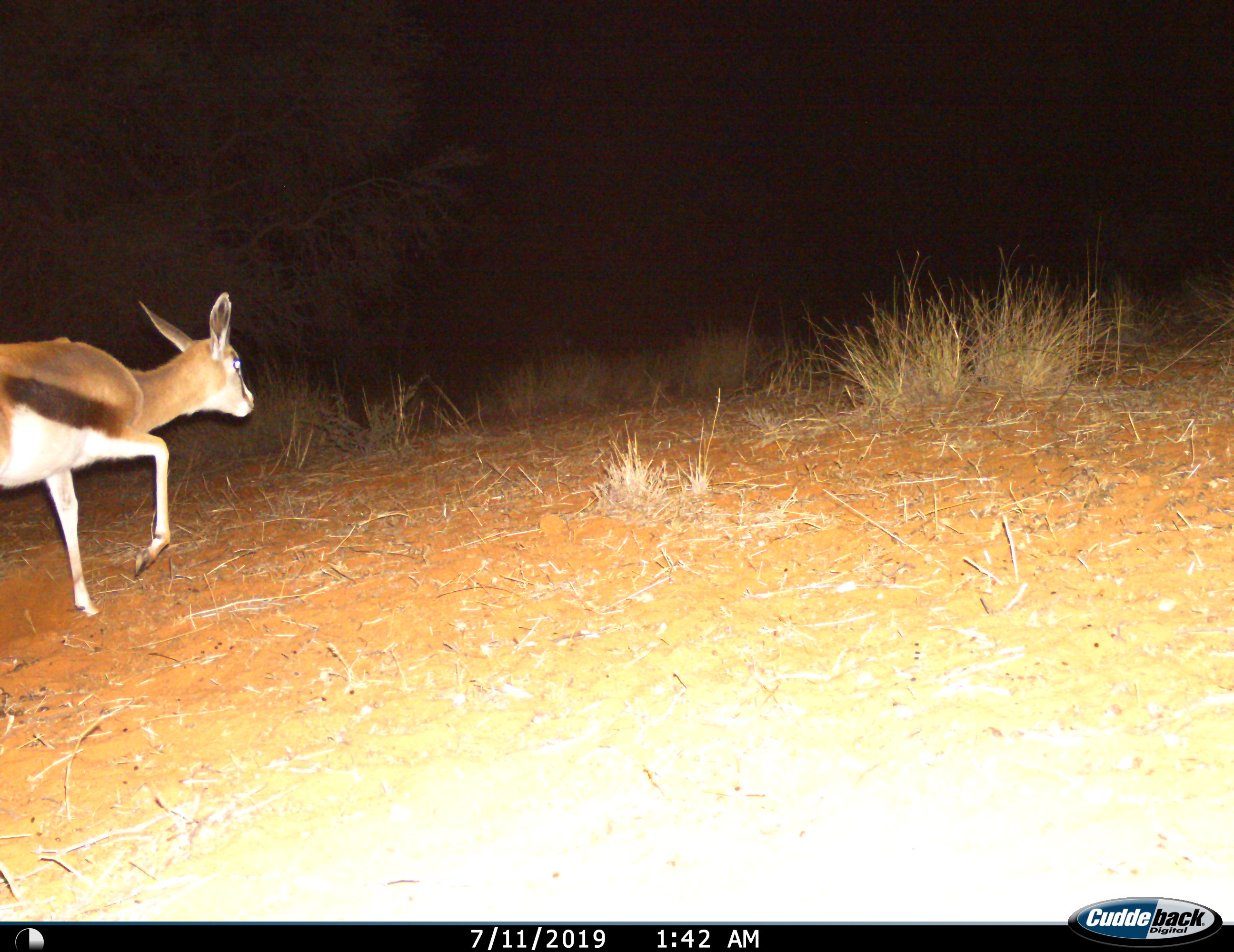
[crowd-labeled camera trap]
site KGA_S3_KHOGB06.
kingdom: Animalia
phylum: Chordata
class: Mammalia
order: Artiodactyla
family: Bovidae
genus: Antidorcas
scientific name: Antidorcas marsupialis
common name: springbok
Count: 1.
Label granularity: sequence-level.